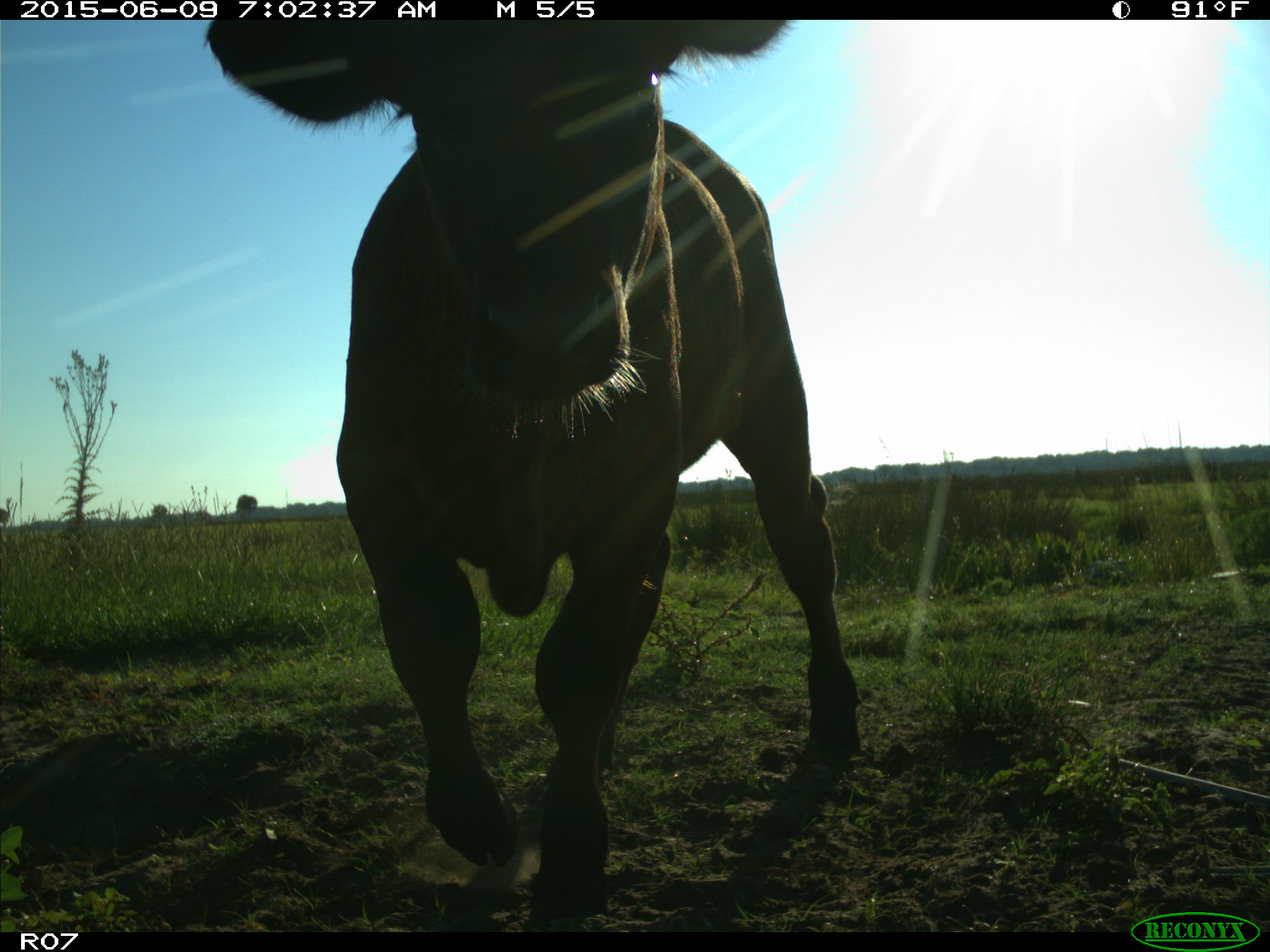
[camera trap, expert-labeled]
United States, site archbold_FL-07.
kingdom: Animalia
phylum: Chordata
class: Mammalia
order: Artiodactyla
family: Bovidae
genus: Bos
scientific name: Bos taurus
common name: domestic cow